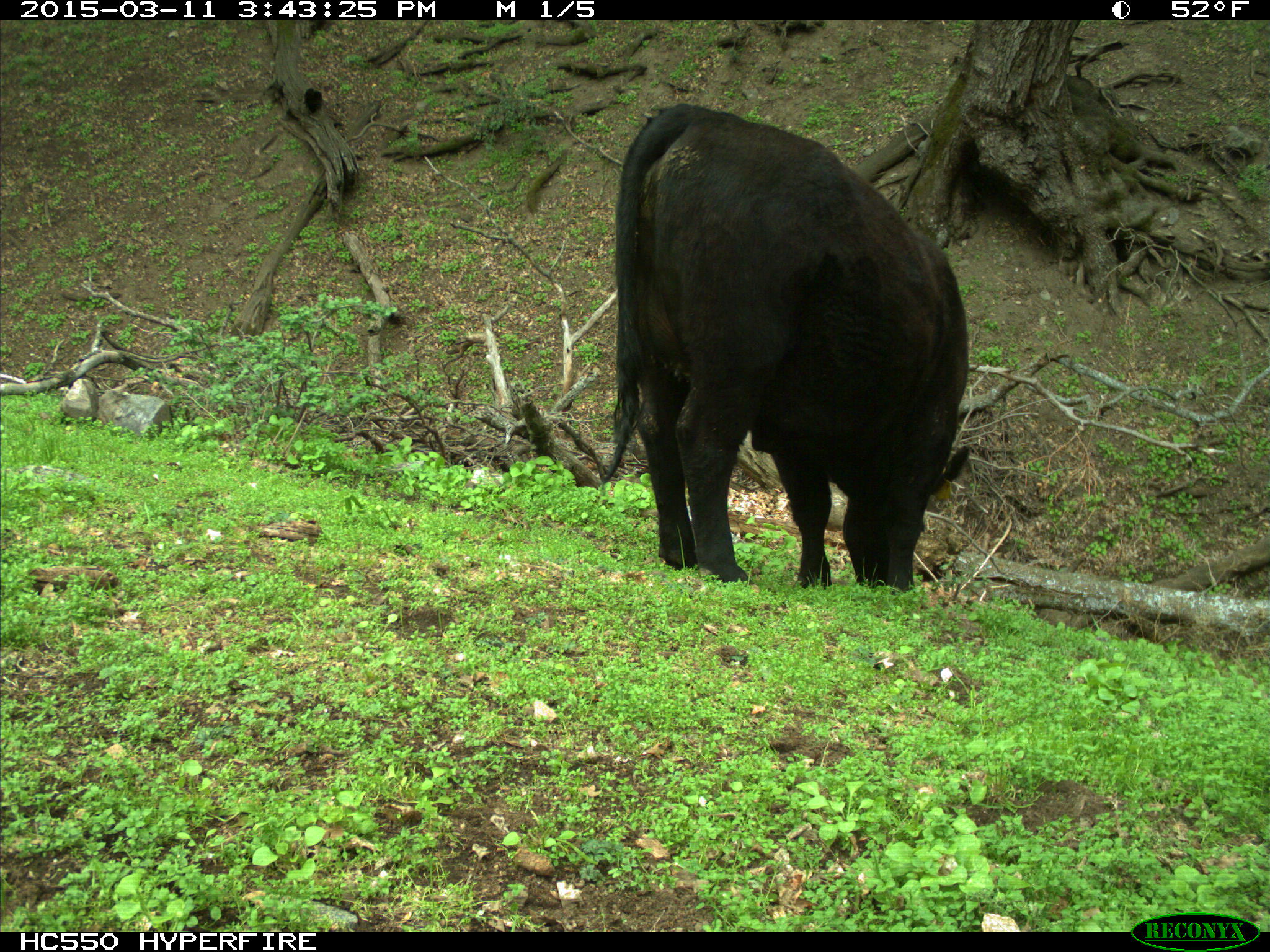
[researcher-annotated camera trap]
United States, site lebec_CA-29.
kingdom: Animalia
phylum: Chordata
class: Mammalia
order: Artiodactyla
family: Bovidae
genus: Bos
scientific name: Bos taurus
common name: domestic cow